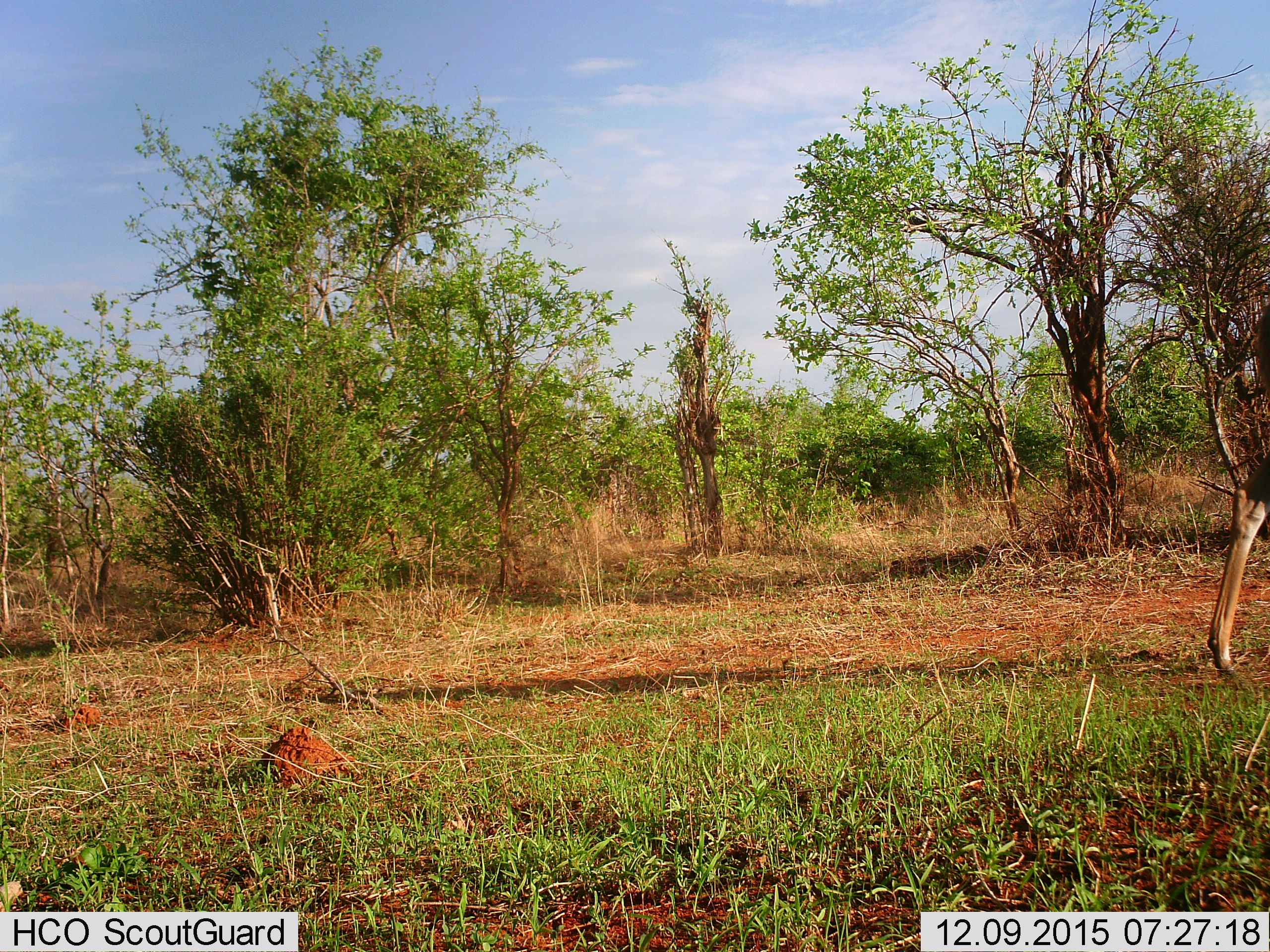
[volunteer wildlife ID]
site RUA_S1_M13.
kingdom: Animalia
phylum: Chordata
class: Mammalia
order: Artiodactyla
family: Bovidae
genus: Aepyceros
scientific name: Aepyceros melampus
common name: impala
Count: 1.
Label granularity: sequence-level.